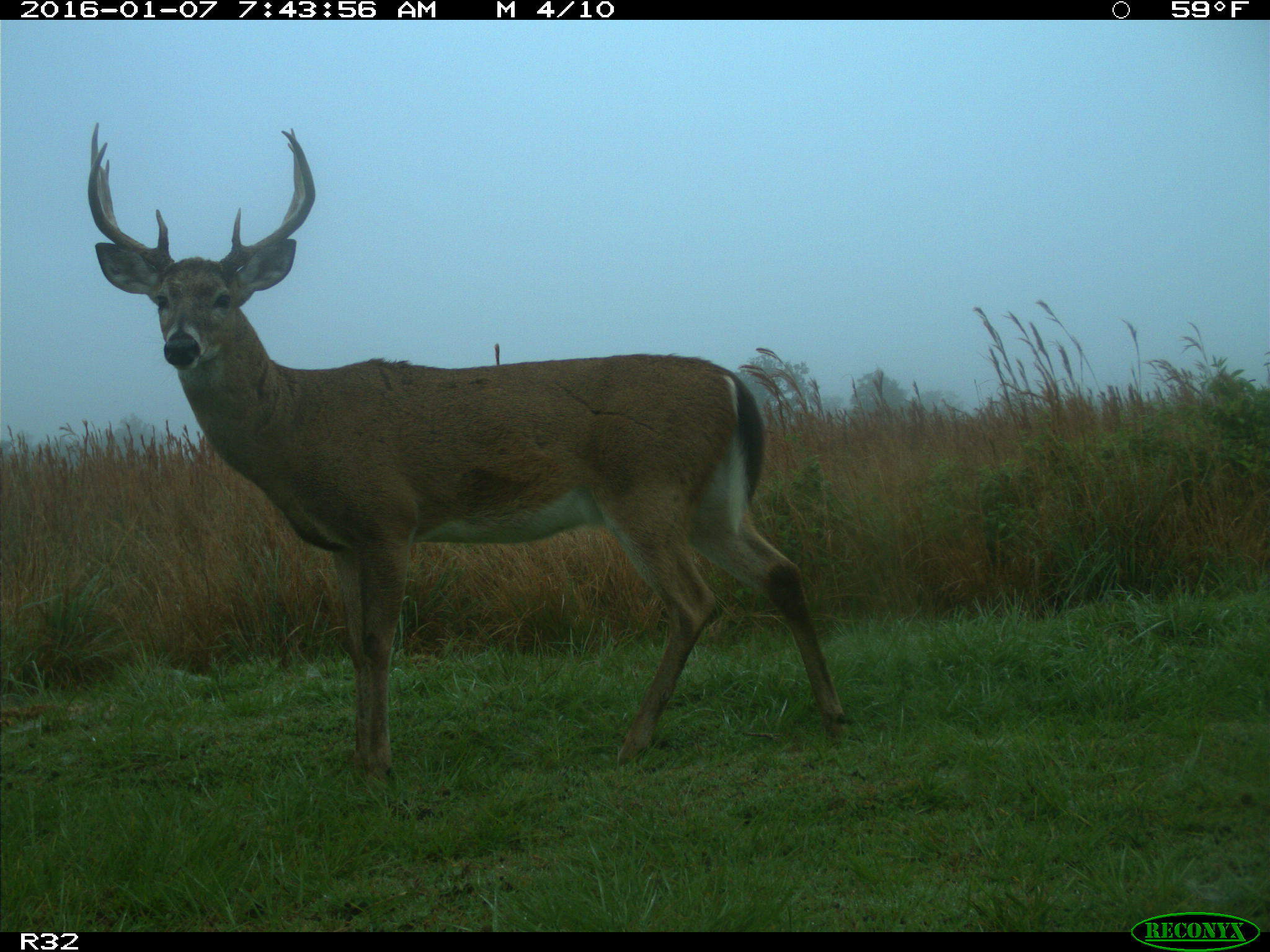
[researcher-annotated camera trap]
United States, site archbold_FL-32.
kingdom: Animalia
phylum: Chordata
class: Mammalia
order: Artiodactyla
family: Cervidae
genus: Odocoileus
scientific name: Odocoileus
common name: deer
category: unidentified deer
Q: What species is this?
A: Unidentified deer (deer) (Odocoileus).